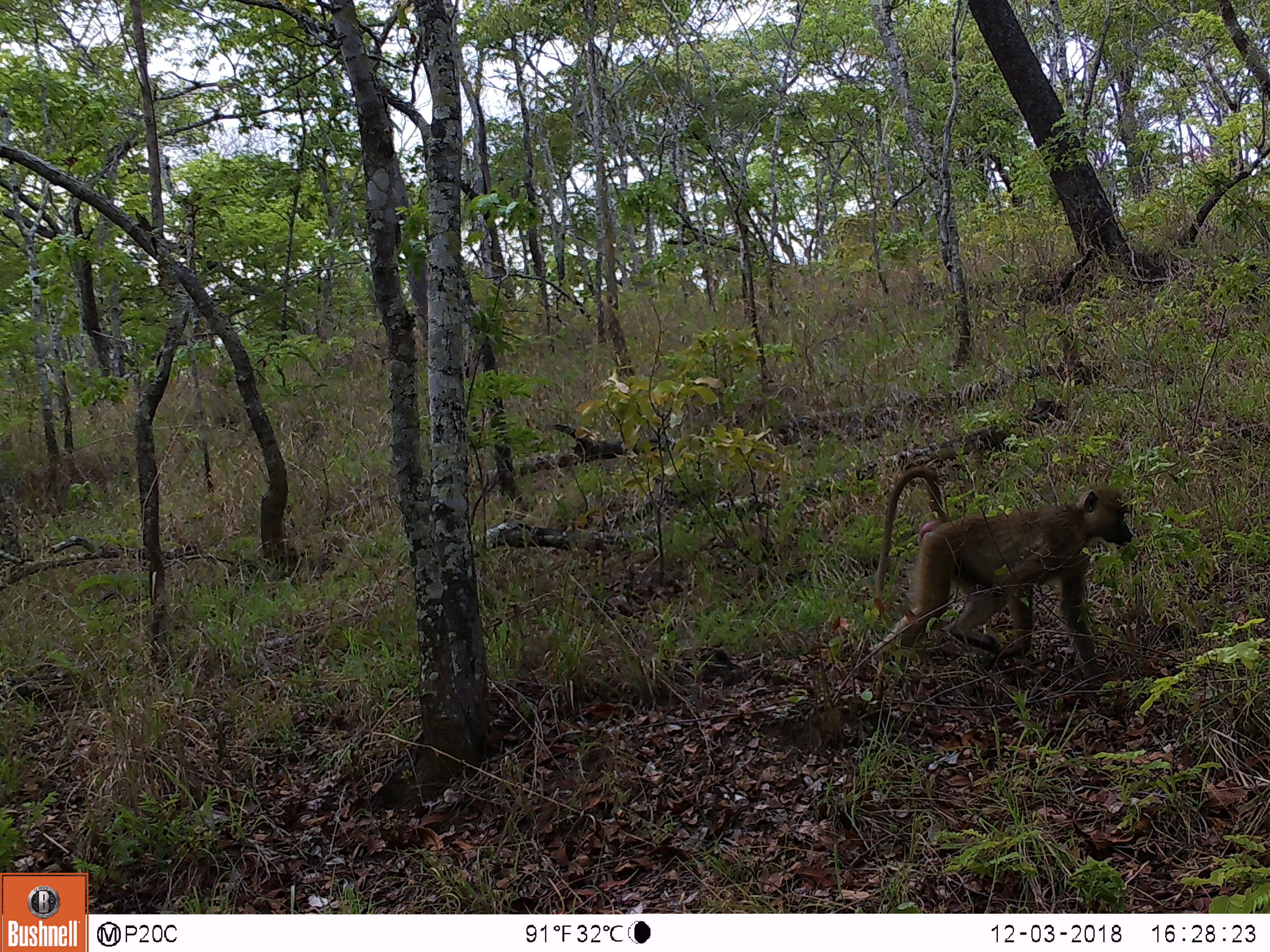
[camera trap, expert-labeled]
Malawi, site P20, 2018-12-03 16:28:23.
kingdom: Animalia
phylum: Chordata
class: Mammalia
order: Primates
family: Cercopithecidae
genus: Papio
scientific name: Papio cynocephalus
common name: yellow baboon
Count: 1.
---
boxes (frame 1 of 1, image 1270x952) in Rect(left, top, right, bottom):
yellow baboon: Rect(862, 450, 1146, 713)